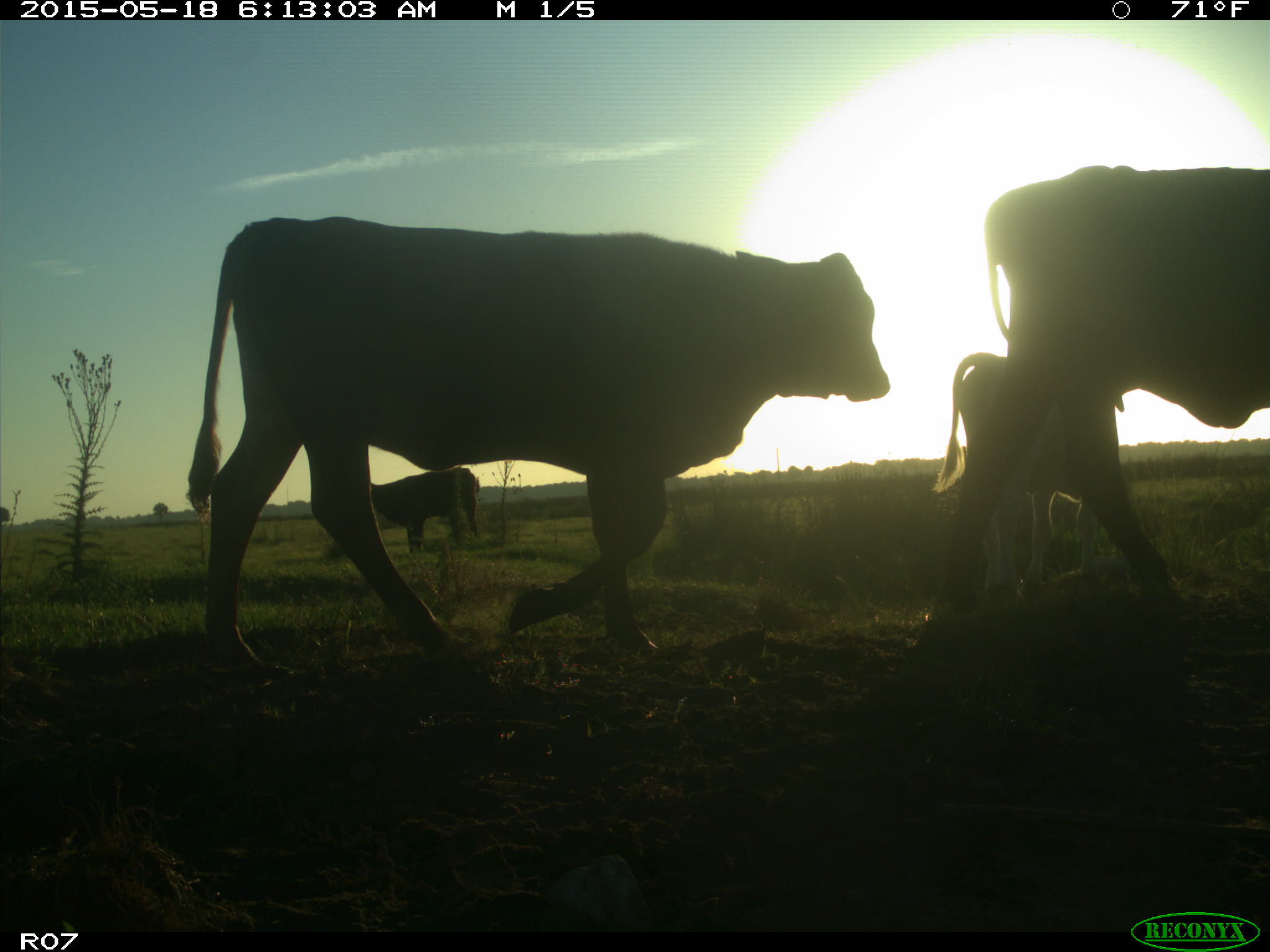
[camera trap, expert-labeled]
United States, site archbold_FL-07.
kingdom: Animalia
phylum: Chordata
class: Mammalia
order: Artiodactyla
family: Bovidae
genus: Bos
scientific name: Bos taurus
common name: domestic cow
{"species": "Bos taurus (domestic cow)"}